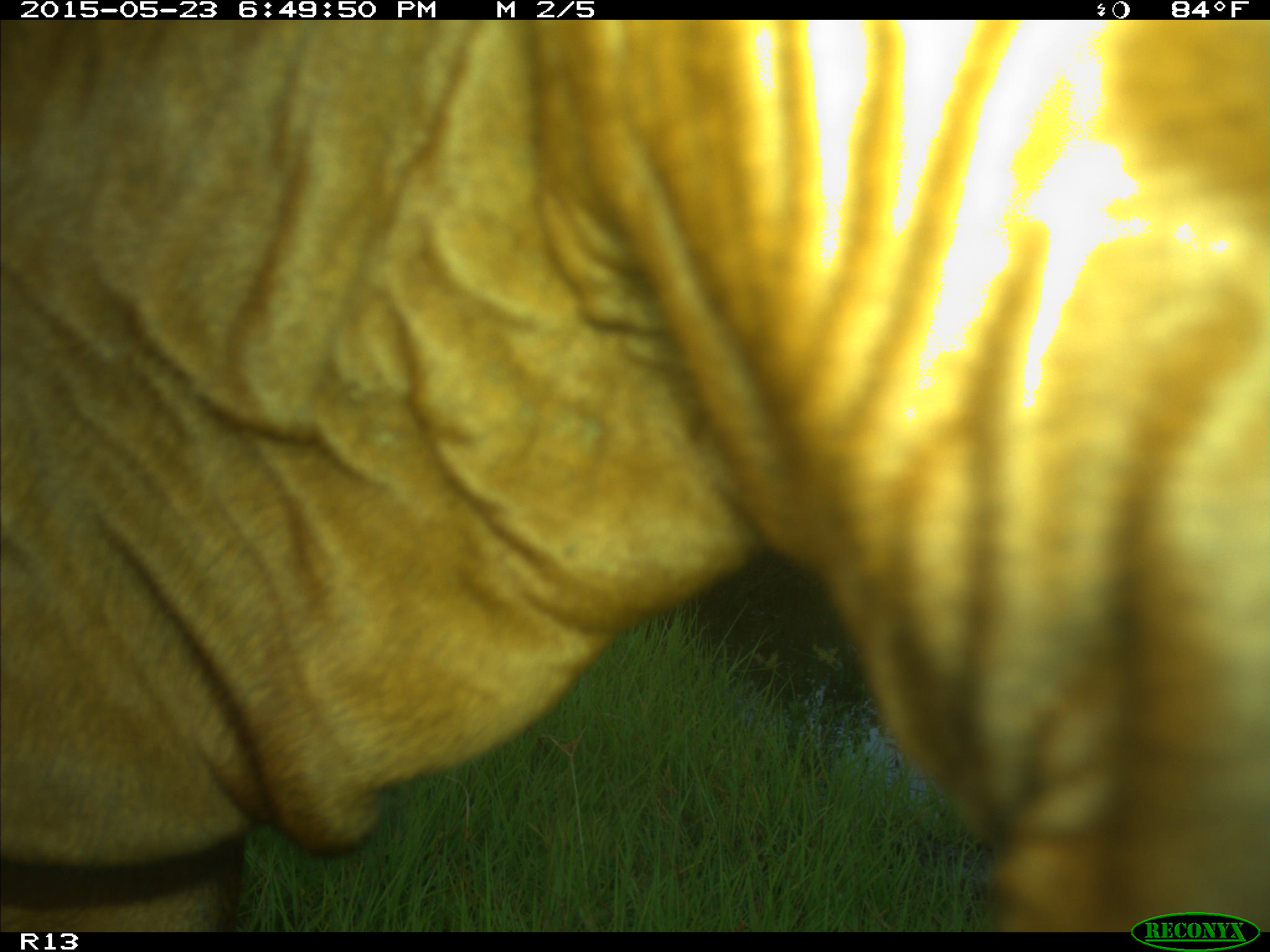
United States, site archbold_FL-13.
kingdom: Animalia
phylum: Chordata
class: Mammalia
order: Artiodactyla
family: Bovidae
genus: Bos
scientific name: Bos taurus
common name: domestic cow